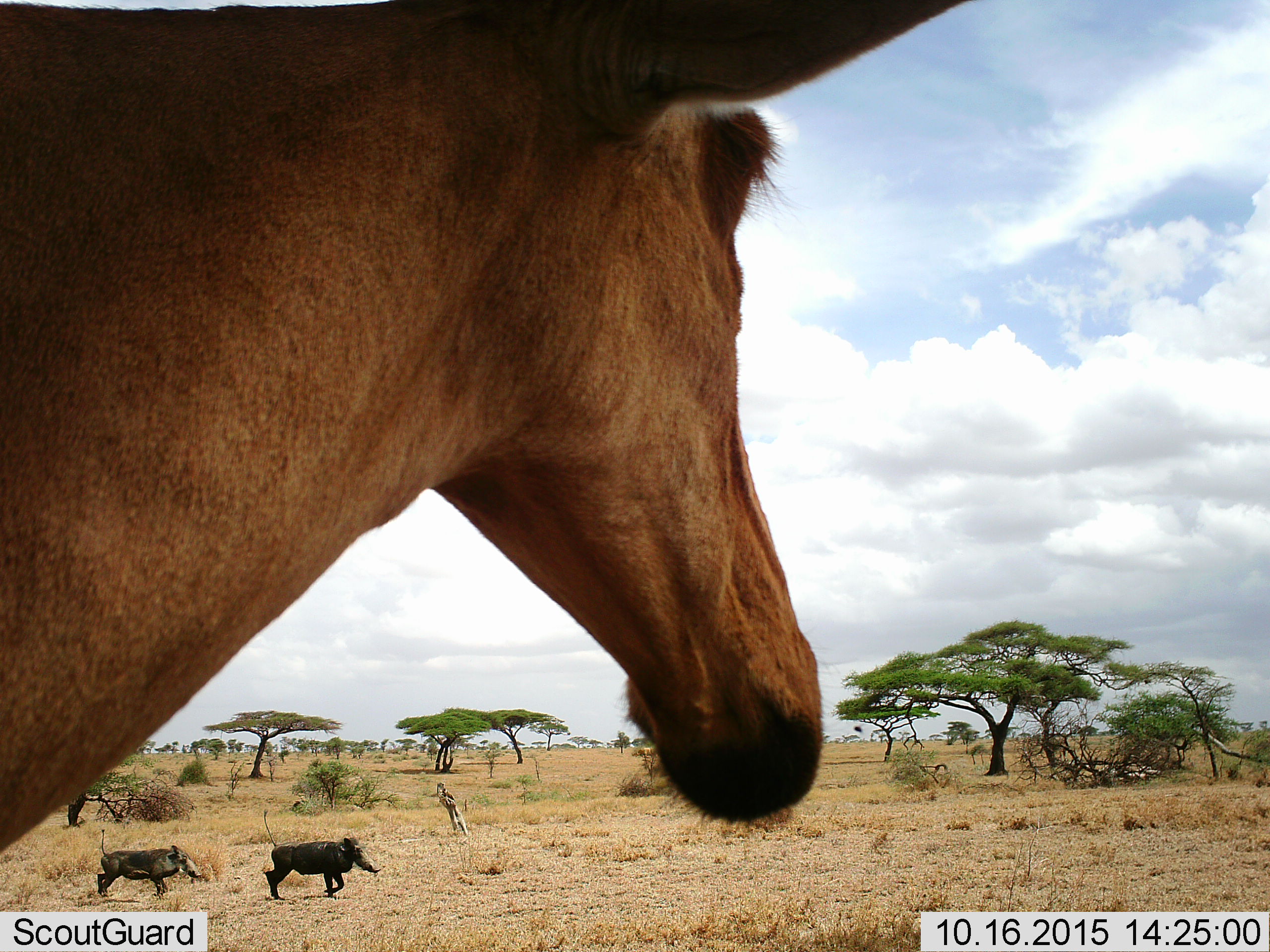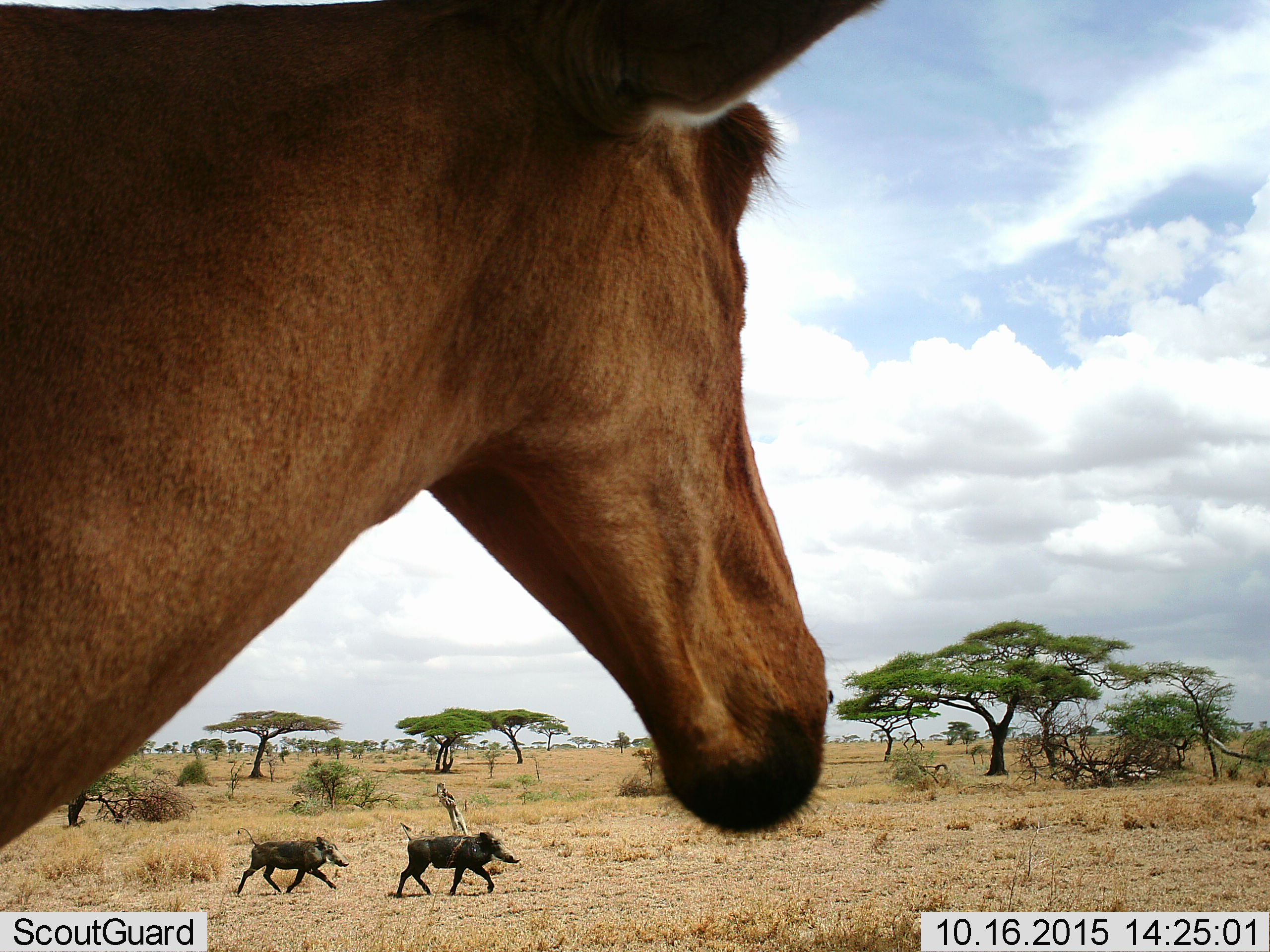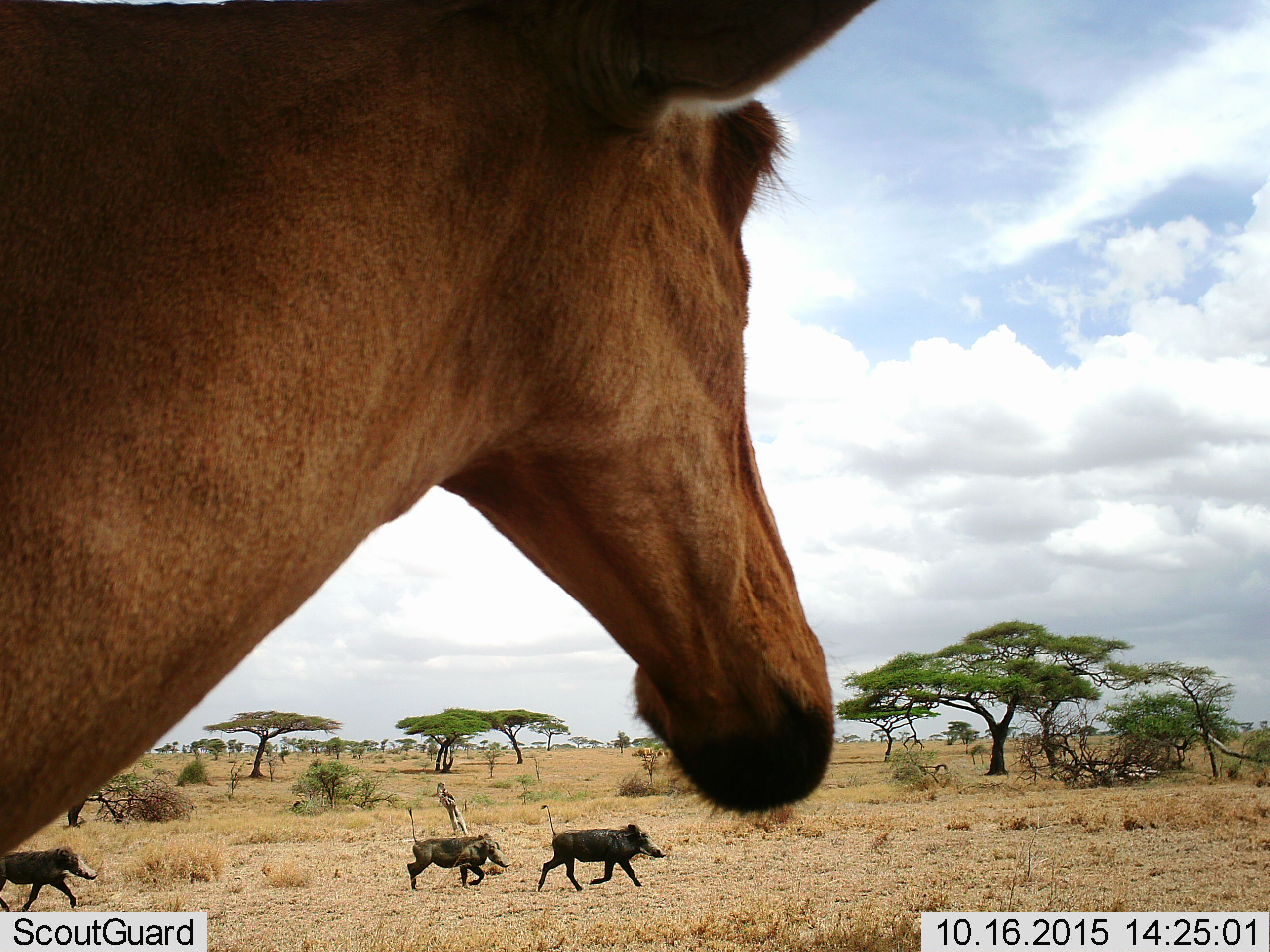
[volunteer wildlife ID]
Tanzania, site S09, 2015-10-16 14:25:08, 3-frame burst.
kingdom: Animalia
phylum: Chordata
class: Mammalia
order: Artiodactyla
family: Bovidae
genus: Alcelaphus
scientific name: Alcelaphus buselaphus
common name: hartebeest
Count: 1.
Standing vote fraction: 100%.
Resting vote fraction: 0%.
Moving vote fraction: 0%.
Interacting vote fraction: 0%.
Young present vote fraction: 0%.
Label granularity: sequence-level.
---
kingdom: Animalia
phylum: Chordata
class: Mammalia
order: Artiodactyla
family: Suidae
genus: Phacochoerus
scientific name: Phacochoerus africanus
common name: warthog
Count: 3.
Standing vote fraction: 0%.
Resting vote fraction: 0%.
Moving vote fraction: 100%.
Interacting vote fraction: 10%.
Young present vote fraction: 0%.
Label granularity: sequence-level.